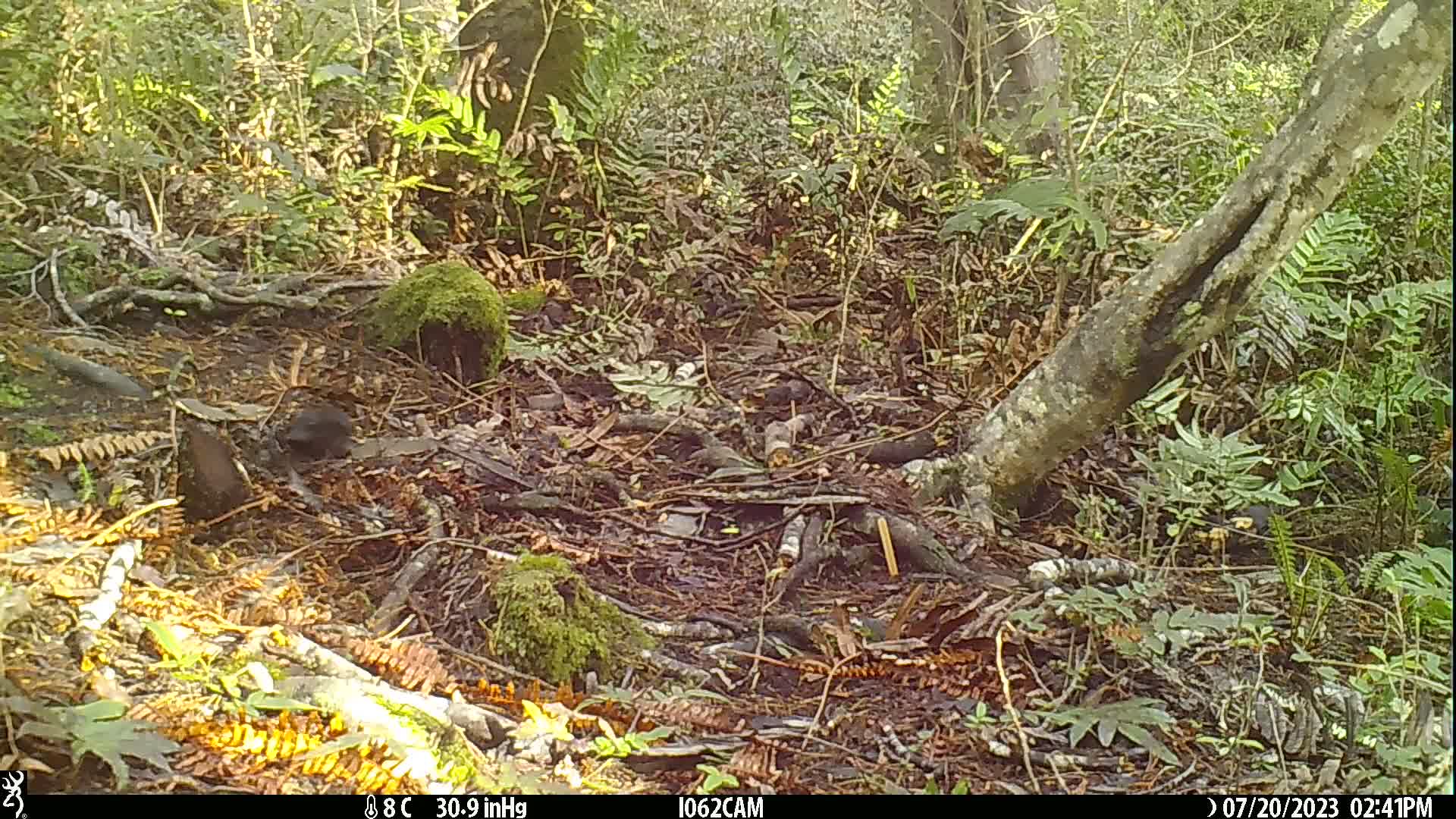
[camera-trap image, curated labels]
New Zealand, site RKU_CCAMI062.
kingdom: Animalia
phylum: Chordata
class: Aves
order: Passeriformes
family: Turdidae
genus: Turdus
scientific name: Turdus merula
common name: eurasian blackbird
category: blackbird